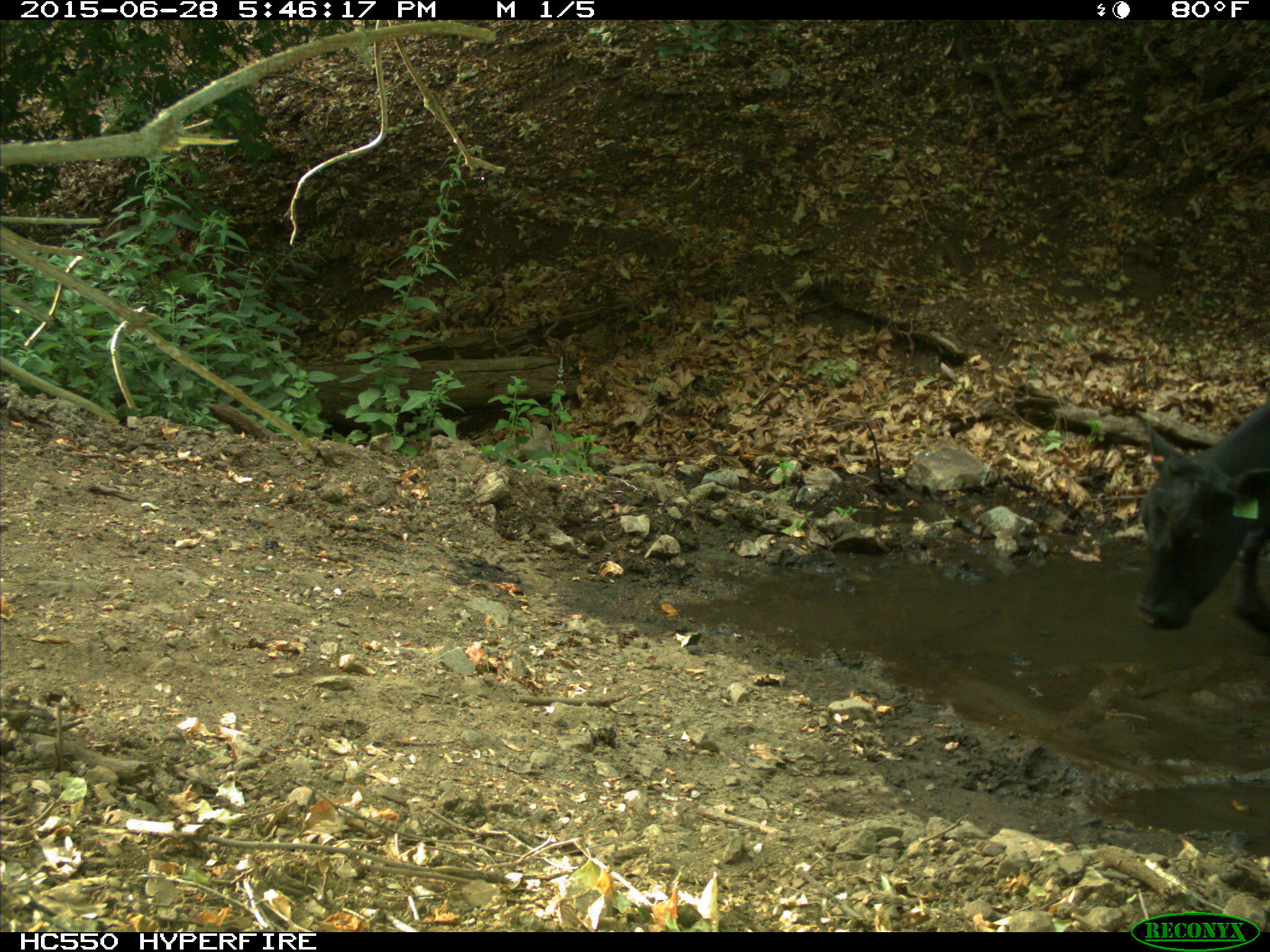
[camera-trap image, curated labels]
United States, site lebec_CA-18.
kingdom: Animalia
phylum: Chordata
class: Mammalia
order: Artiodactyla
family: Bovidae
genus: Bos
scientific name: Bos taurus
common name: domestic cow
Bos taurus (domestic cow).